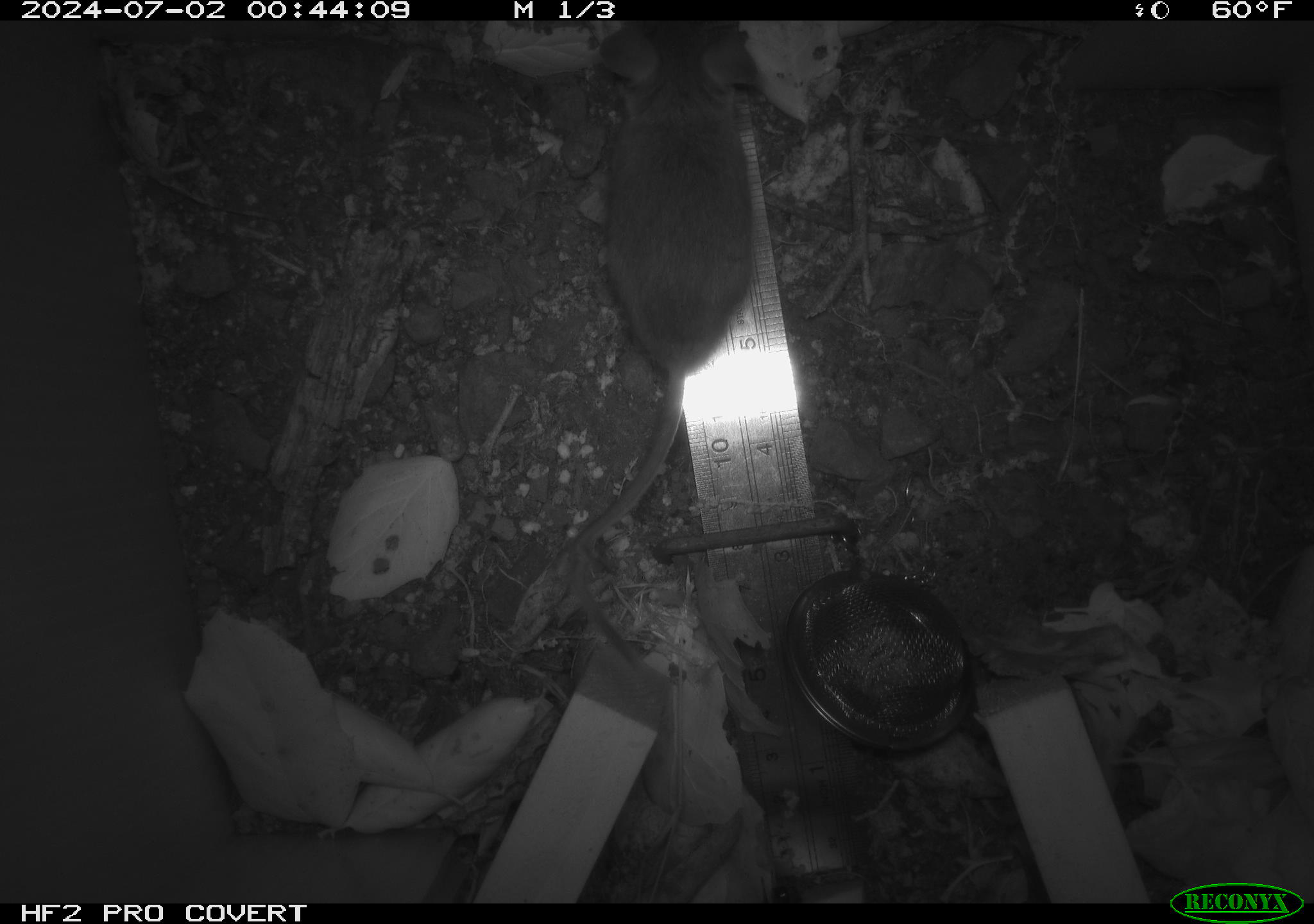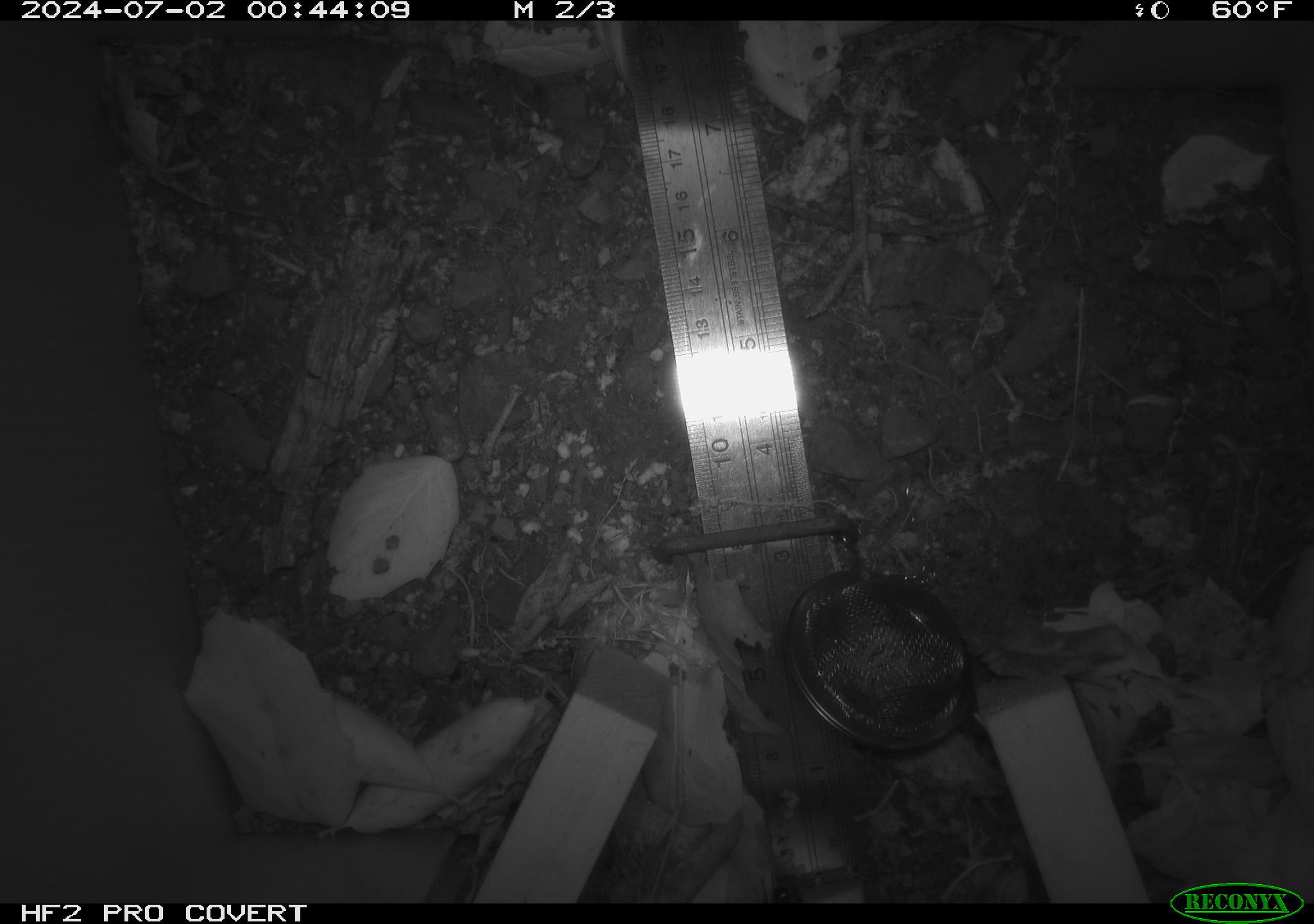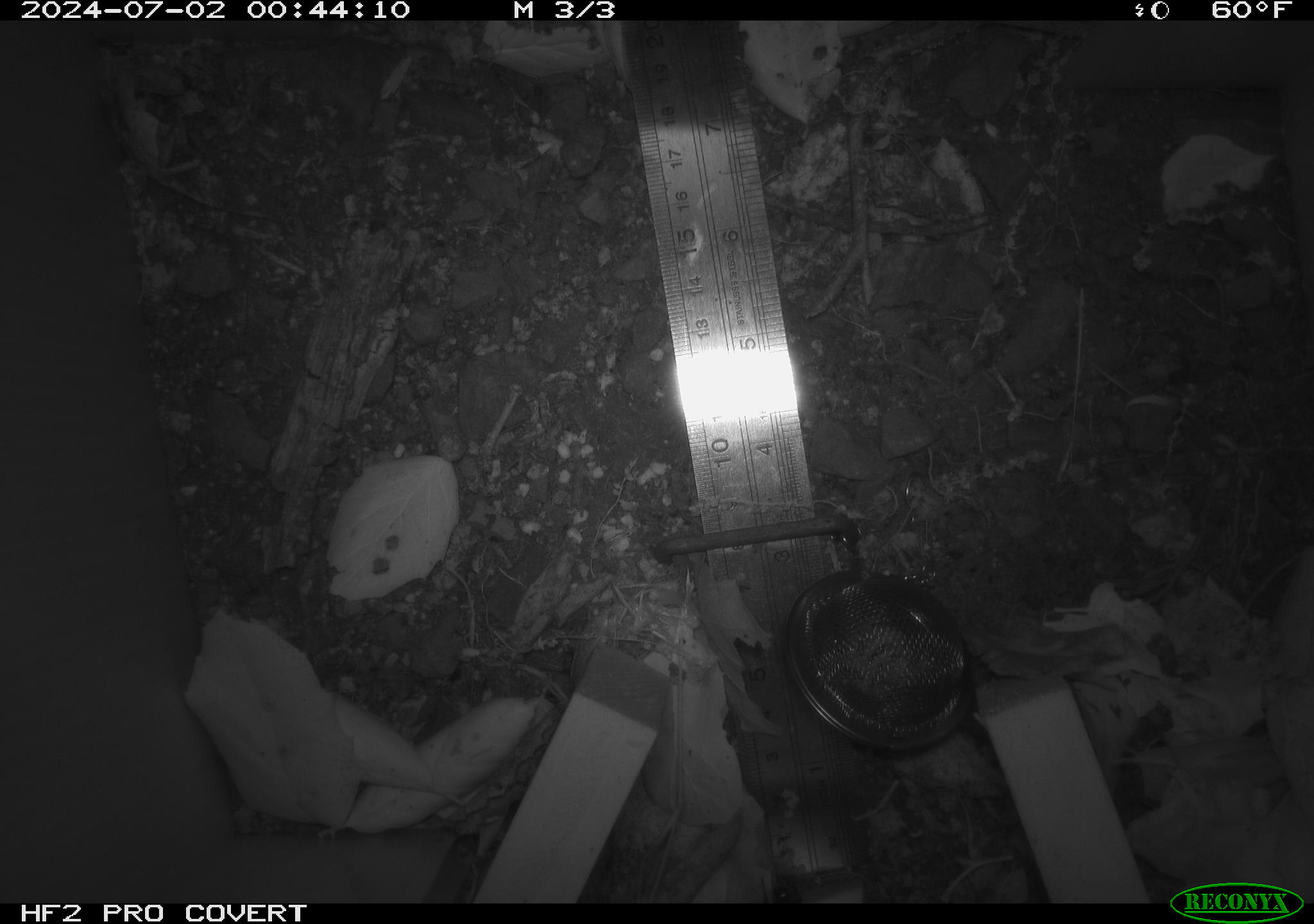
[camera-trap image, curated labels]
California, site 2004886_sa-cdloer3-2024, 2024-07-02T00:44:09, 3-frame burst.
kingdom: Animalia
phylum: Chordata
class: Mammalia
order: Rodentia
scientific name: Rodentia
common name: rodent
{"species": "rodent (Rodentia)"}